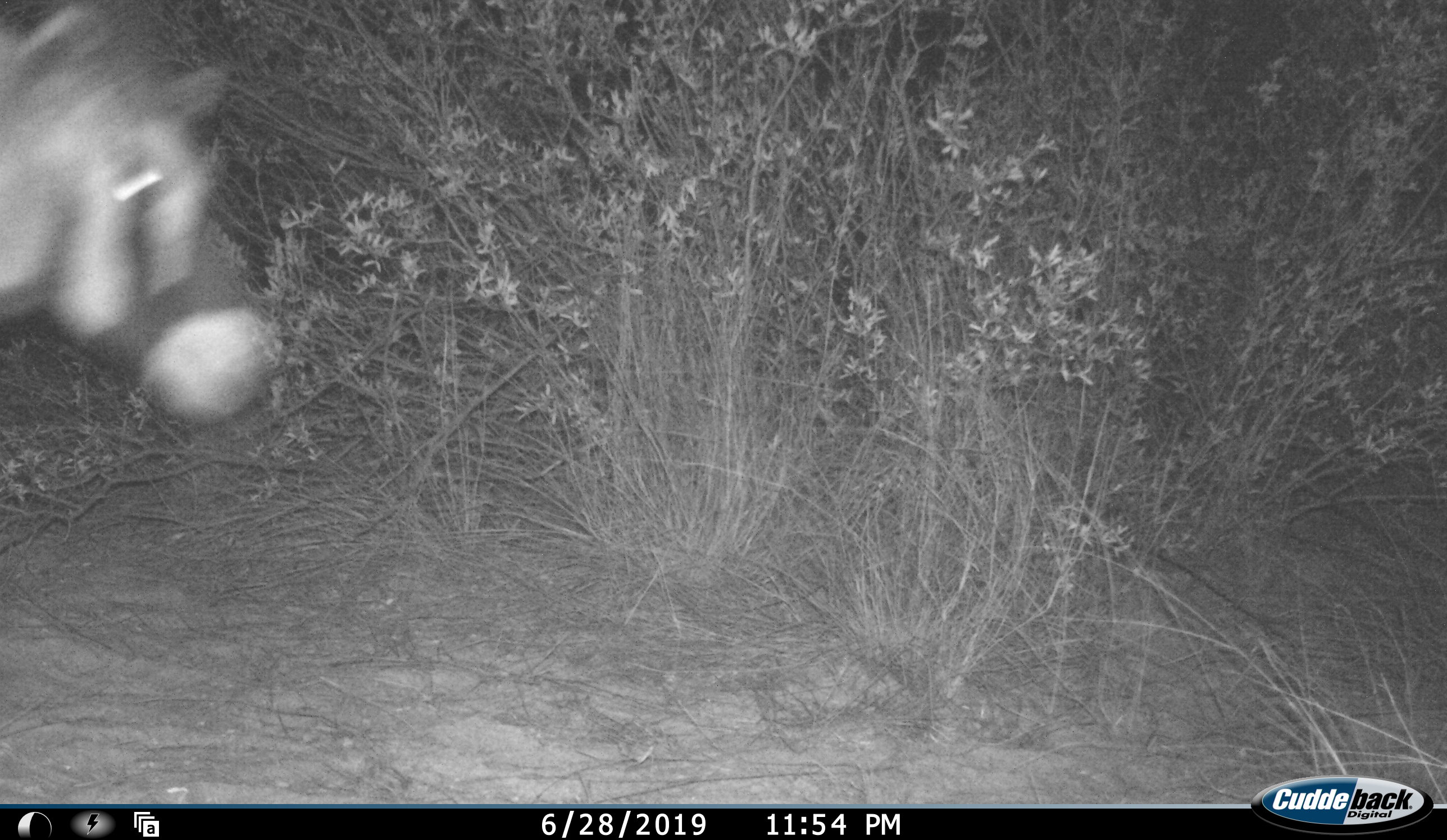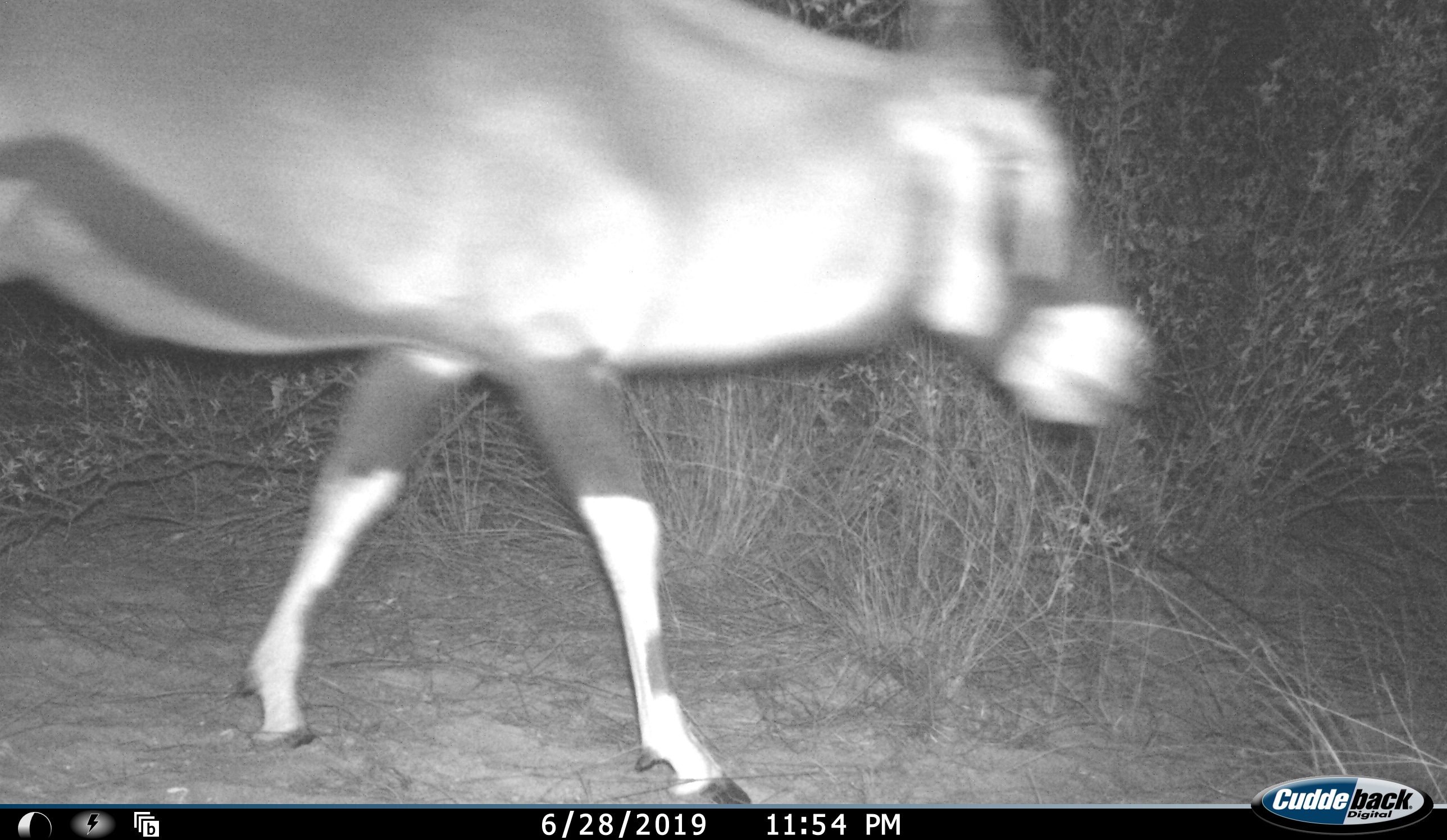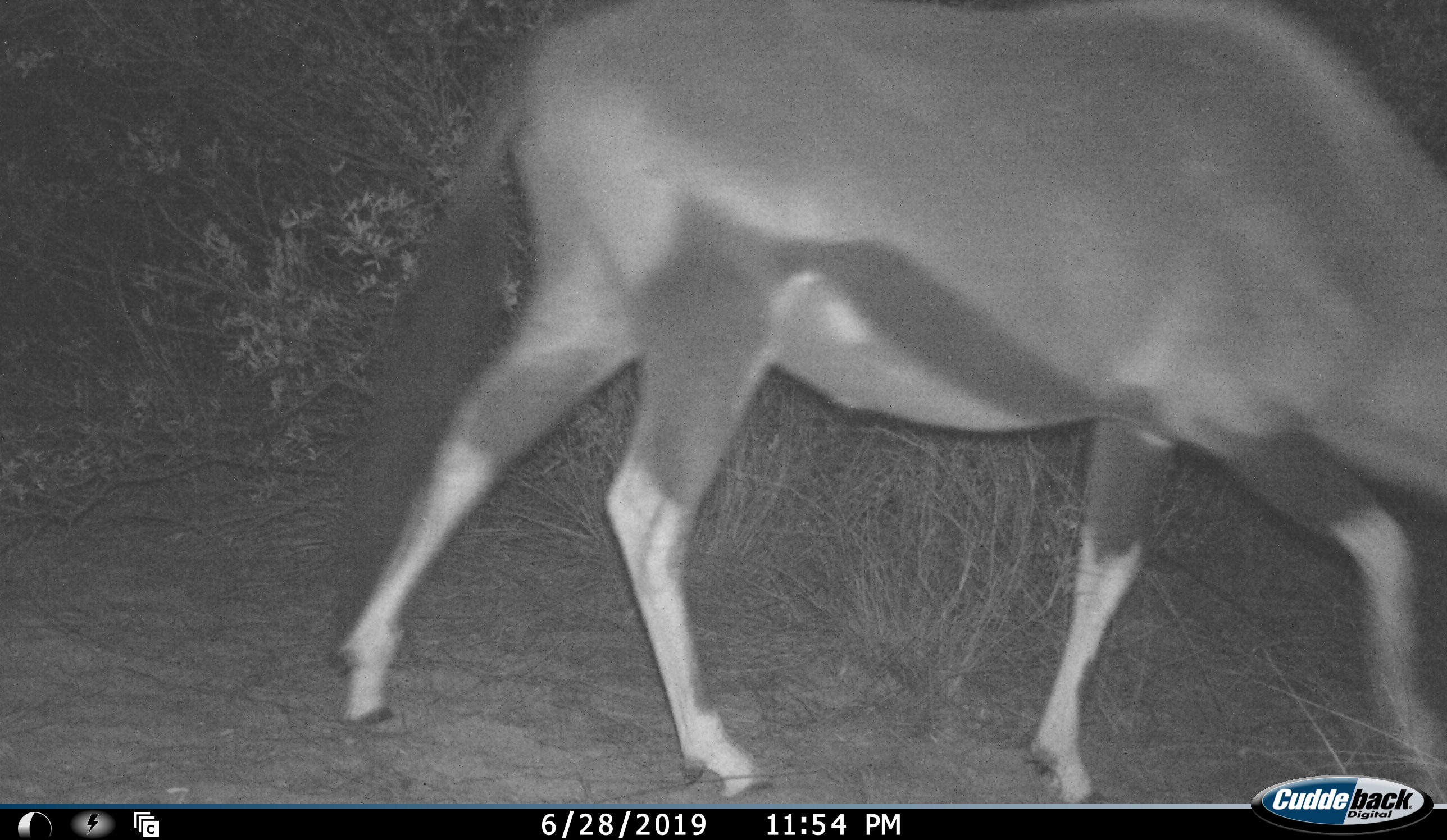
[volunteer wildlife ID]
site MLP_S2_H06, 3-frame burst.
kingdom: Animalia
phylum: Chordata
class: Mammalia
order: Artiodactyla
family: Bovidae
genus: Oryx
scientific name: Oryx gazella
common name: gemsbok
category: oryx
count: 1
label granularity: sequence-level